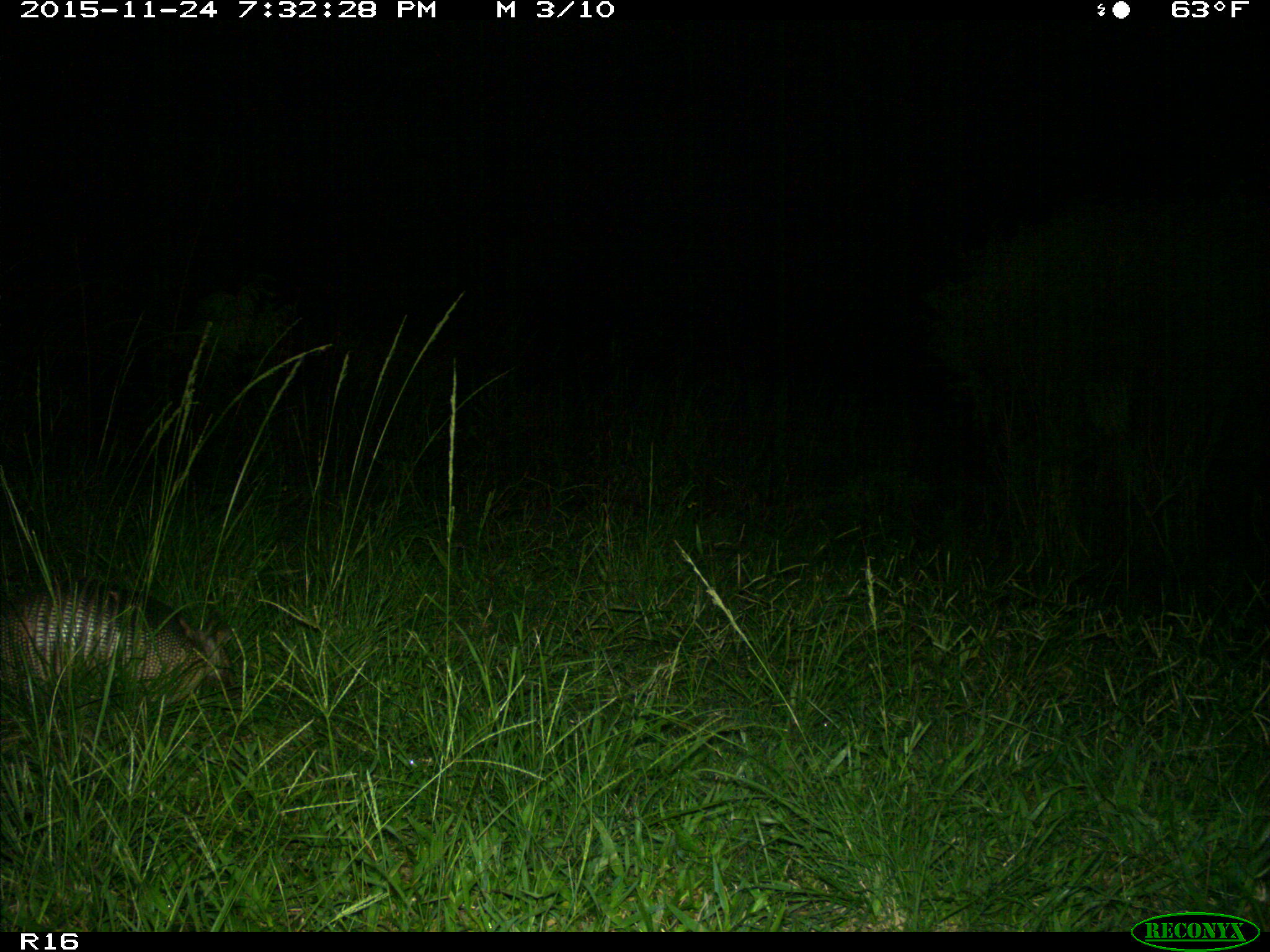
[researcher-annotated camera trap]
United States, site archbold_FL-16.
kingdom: Animalia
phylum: Chordata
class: Mammalia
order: Cingulata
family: Dasypodidae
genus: Dasypus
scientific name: Dasypus novemcinctus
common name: nine-banded armadillo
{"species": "Dasypus novemcinctus (nine-banded armadillo)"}